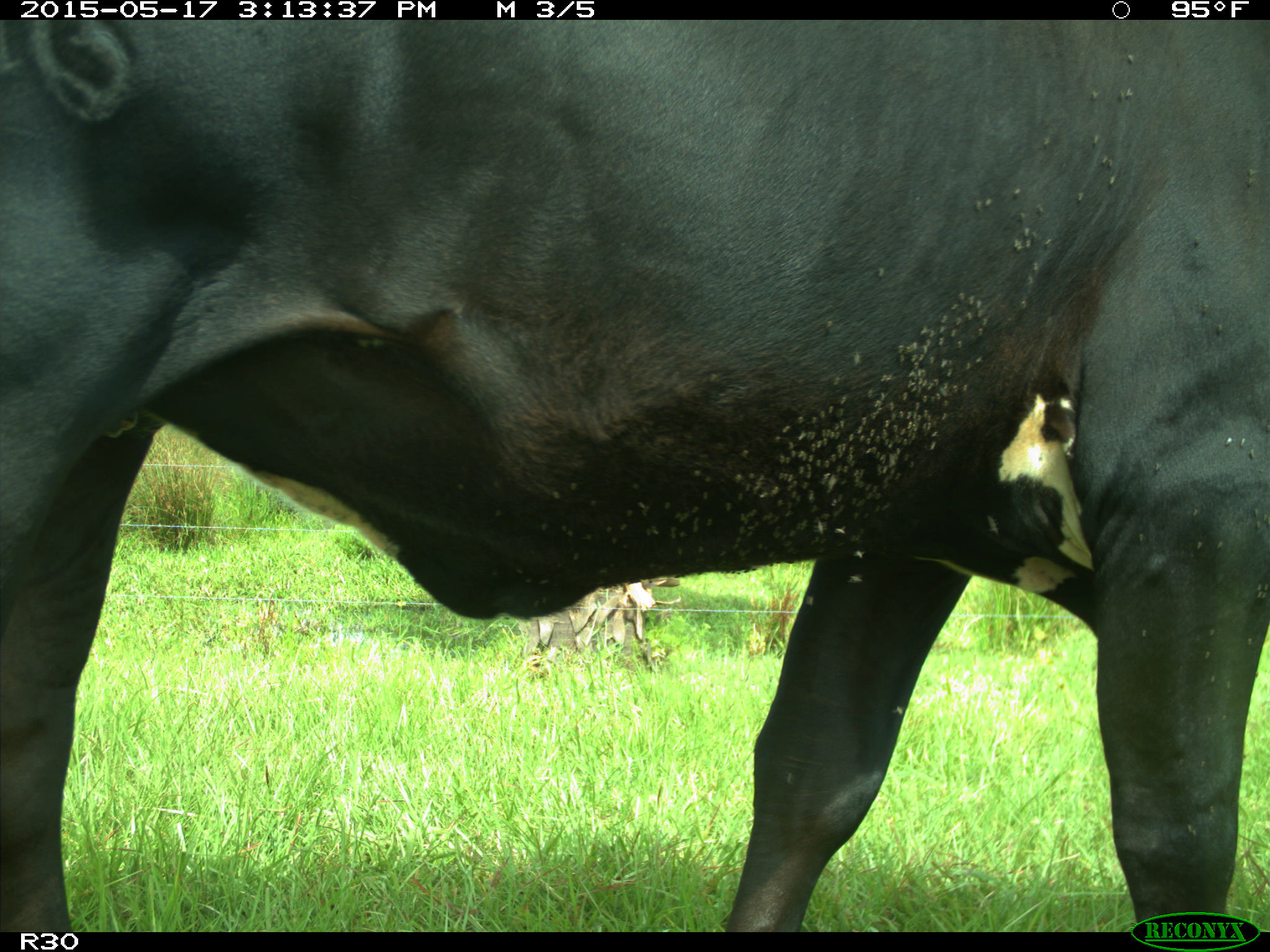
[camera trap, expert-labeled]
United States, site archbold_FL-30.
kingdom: Animalia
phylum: Chordata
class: Mammalia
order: Artiodactyla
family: Bovidae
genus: Bos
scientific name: Bos taurus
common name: domestic cow